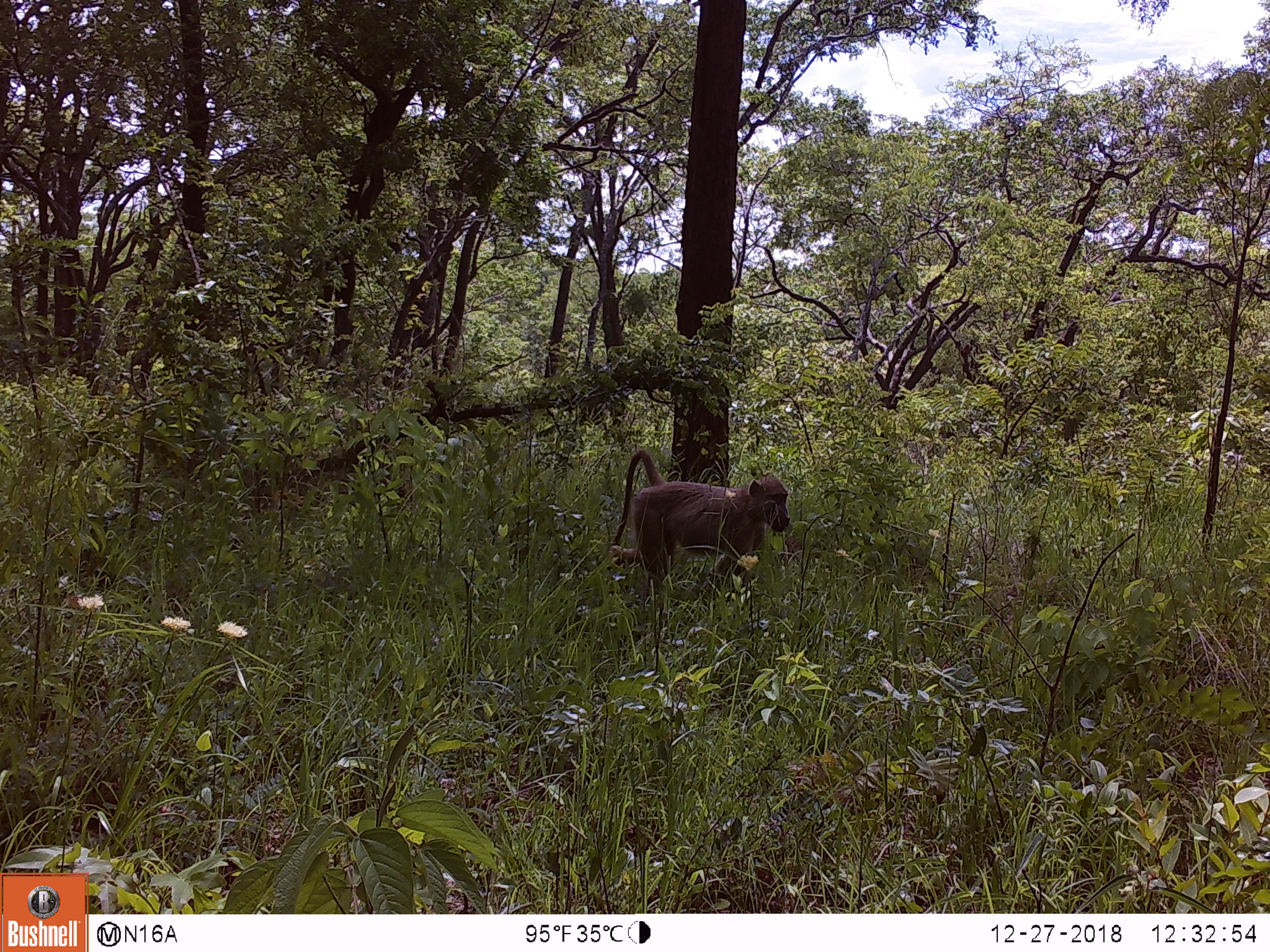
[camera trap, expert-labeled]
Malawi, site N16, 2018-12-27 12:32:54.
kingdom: Animalia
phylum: Chordata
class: Mammalia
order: Primates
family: Cercopithecidae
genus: Papio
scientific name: Papio cynocephalus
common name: yellow baboon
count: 1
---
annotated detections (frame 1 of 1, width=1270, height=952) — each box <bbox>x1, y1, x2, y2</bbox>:
yellow baboon: <bbox>608, 444, 802, 601</bbox>